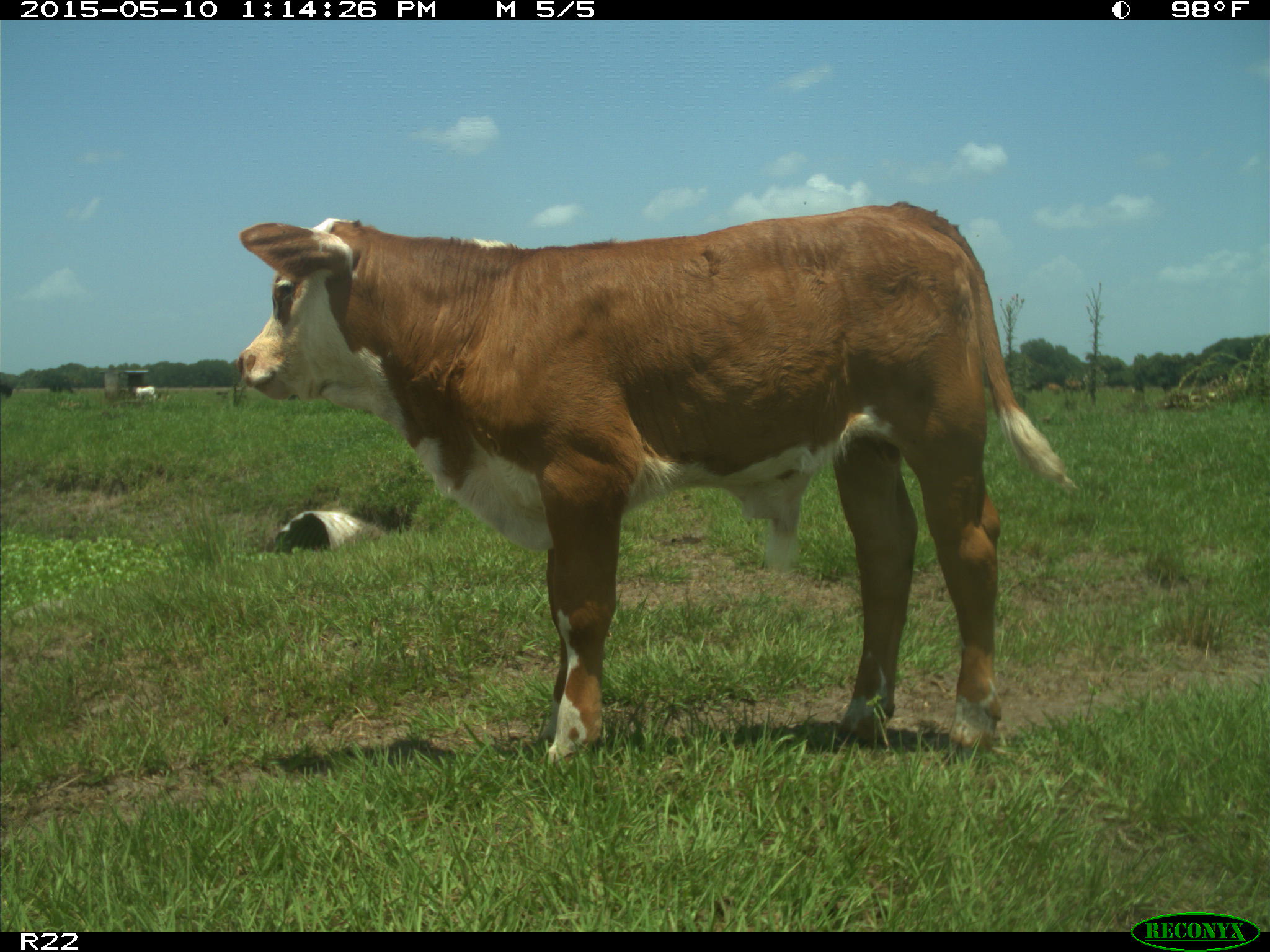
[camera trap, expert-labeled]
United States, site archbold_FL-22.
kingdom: Animalia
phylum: Chordata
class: Mammalia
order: Artiodactyla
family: Bovidae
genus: Bos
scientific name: Bos taurus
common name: domestic cow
Bos taurus (domestic cow).